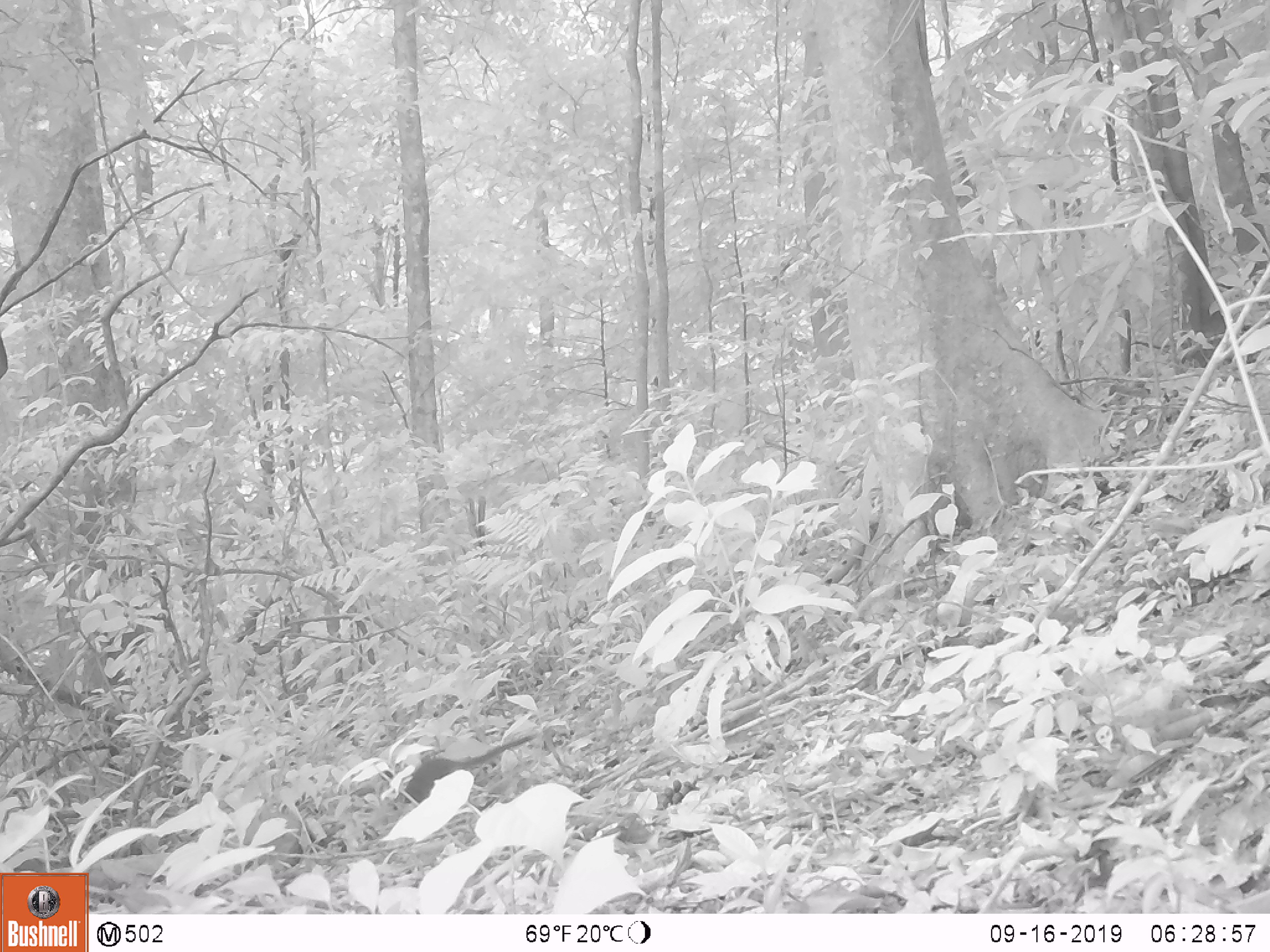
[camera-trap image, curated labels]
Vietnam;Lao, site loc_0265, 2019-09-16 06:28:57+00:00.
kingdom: Animalia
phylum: Chordata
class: Mammalia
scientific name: Mammalia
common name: mammal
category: unidentified small mammal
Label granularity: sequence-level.